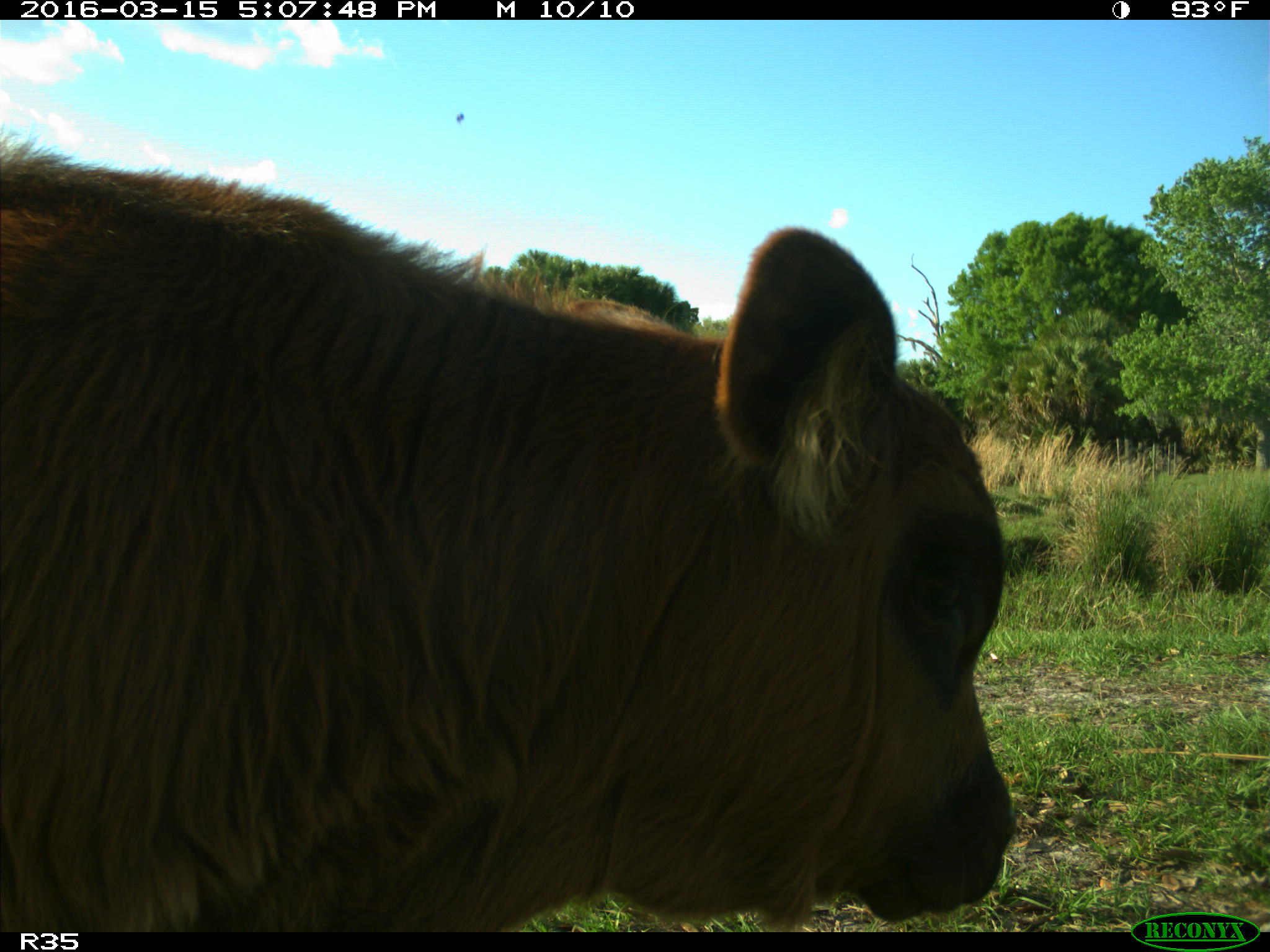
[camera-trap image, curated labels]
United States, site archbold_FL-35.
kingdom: Animalia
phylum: Chordata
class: Mammalia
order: Artiodactyla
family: Bovidae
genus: Bos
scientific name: Bos taurus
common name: domestic cow